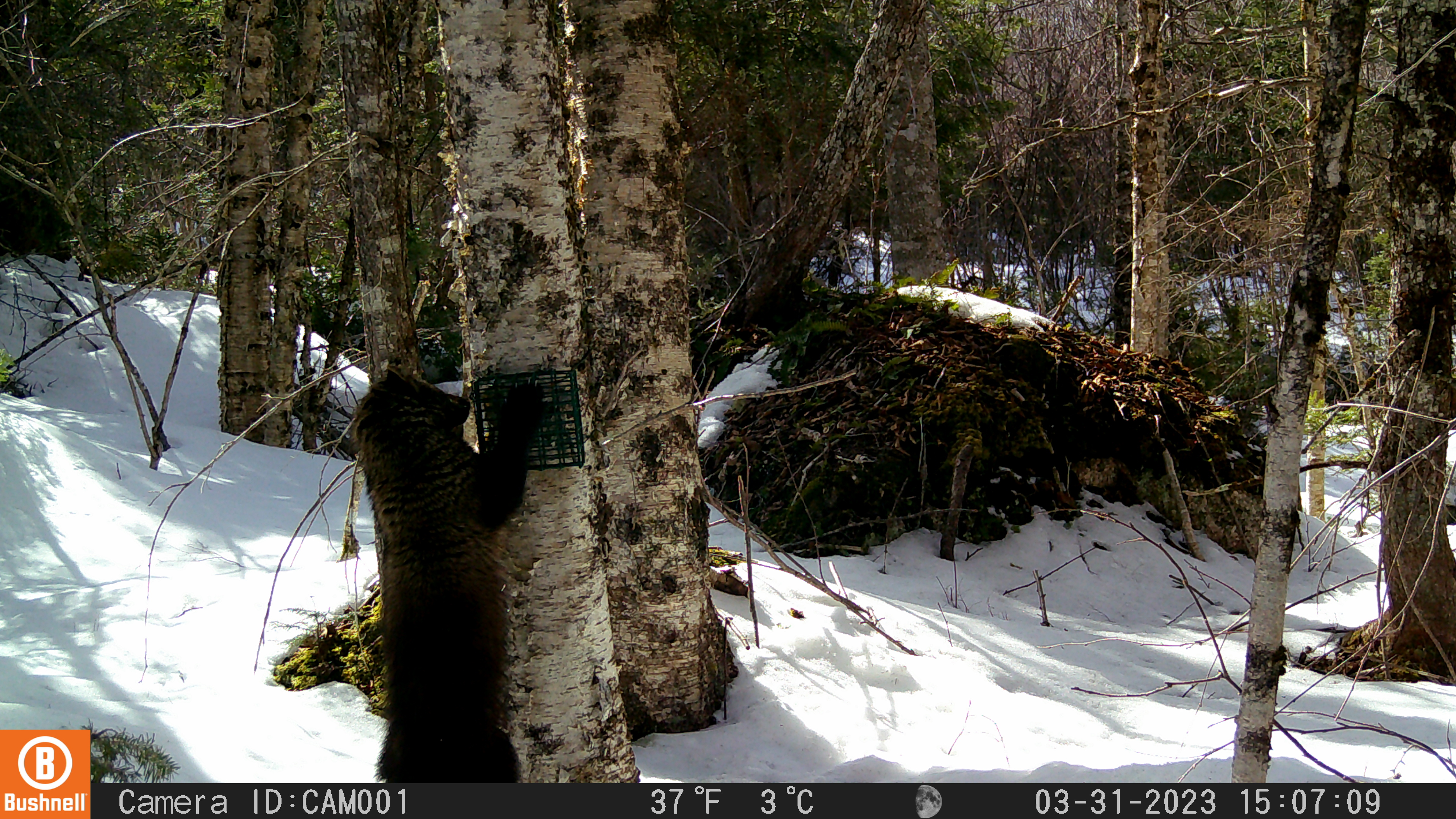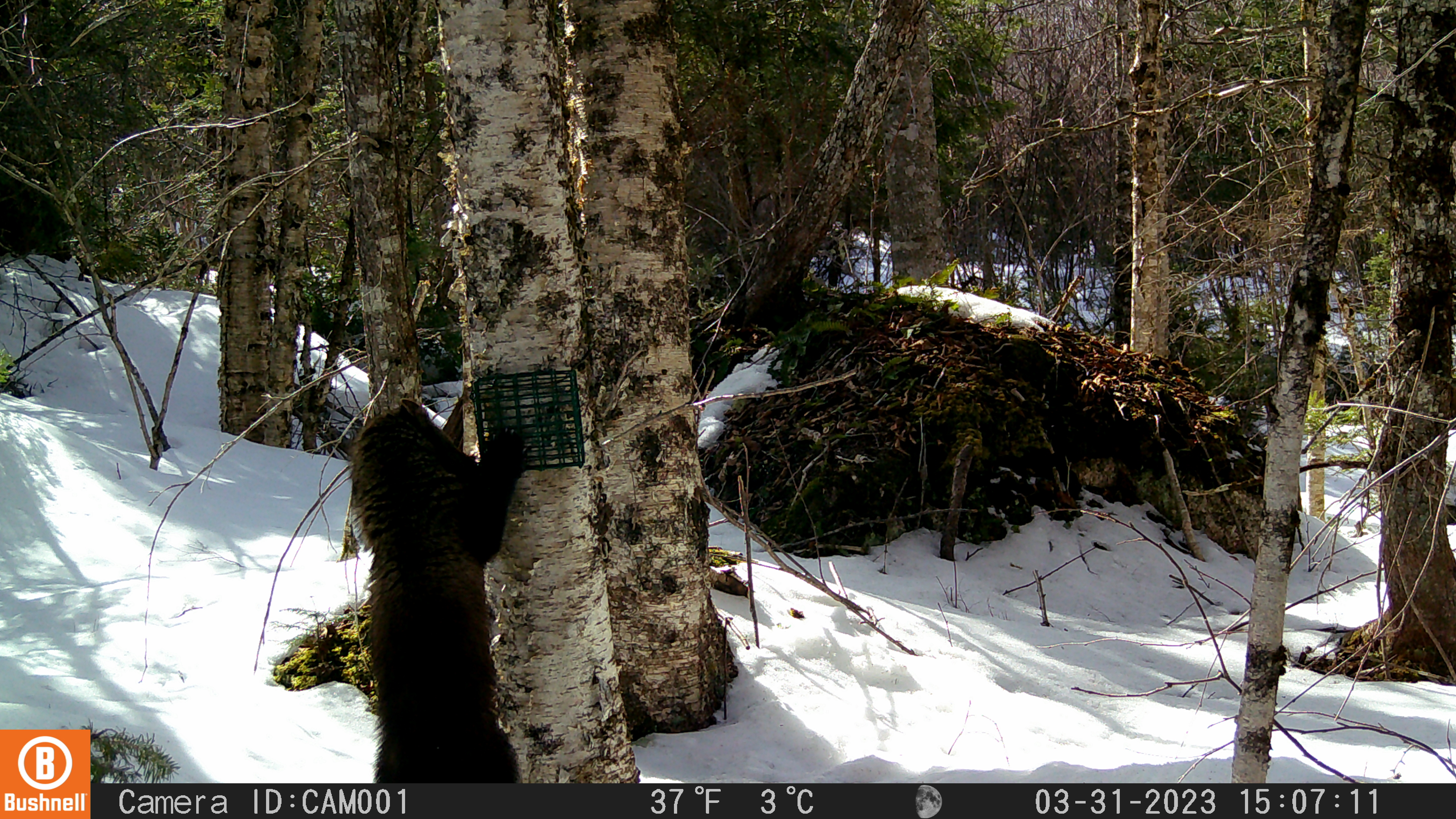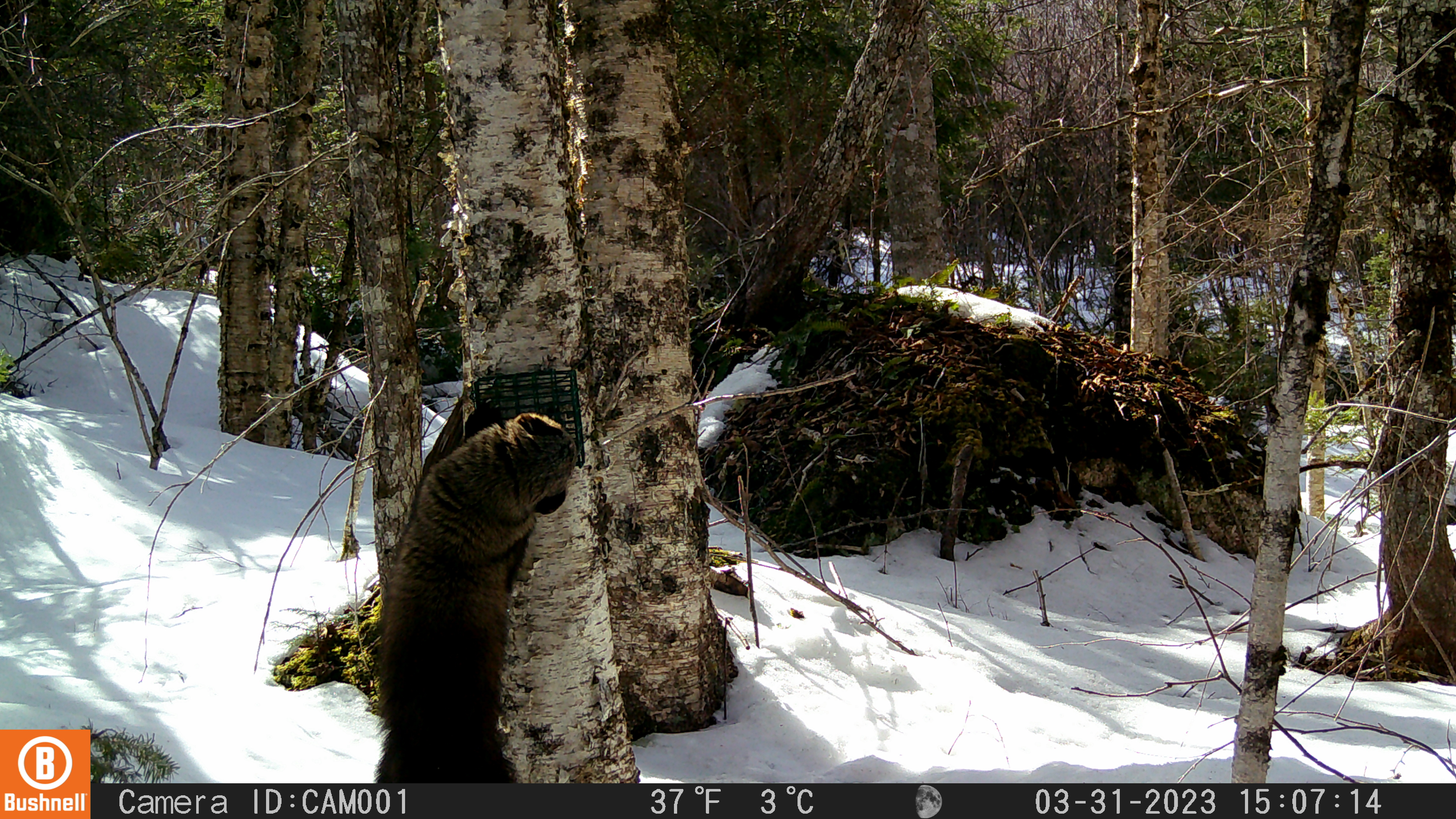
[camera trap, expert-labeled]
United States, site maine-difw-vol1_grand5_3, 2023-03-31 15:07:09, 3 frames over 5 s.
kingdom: Animalia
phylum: Chordata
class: Mammalia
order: Carnivora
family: Mustelidae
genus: Pekania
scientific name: Pekania pennanti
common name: fisher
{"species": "fisher (Pekania pennanti)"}